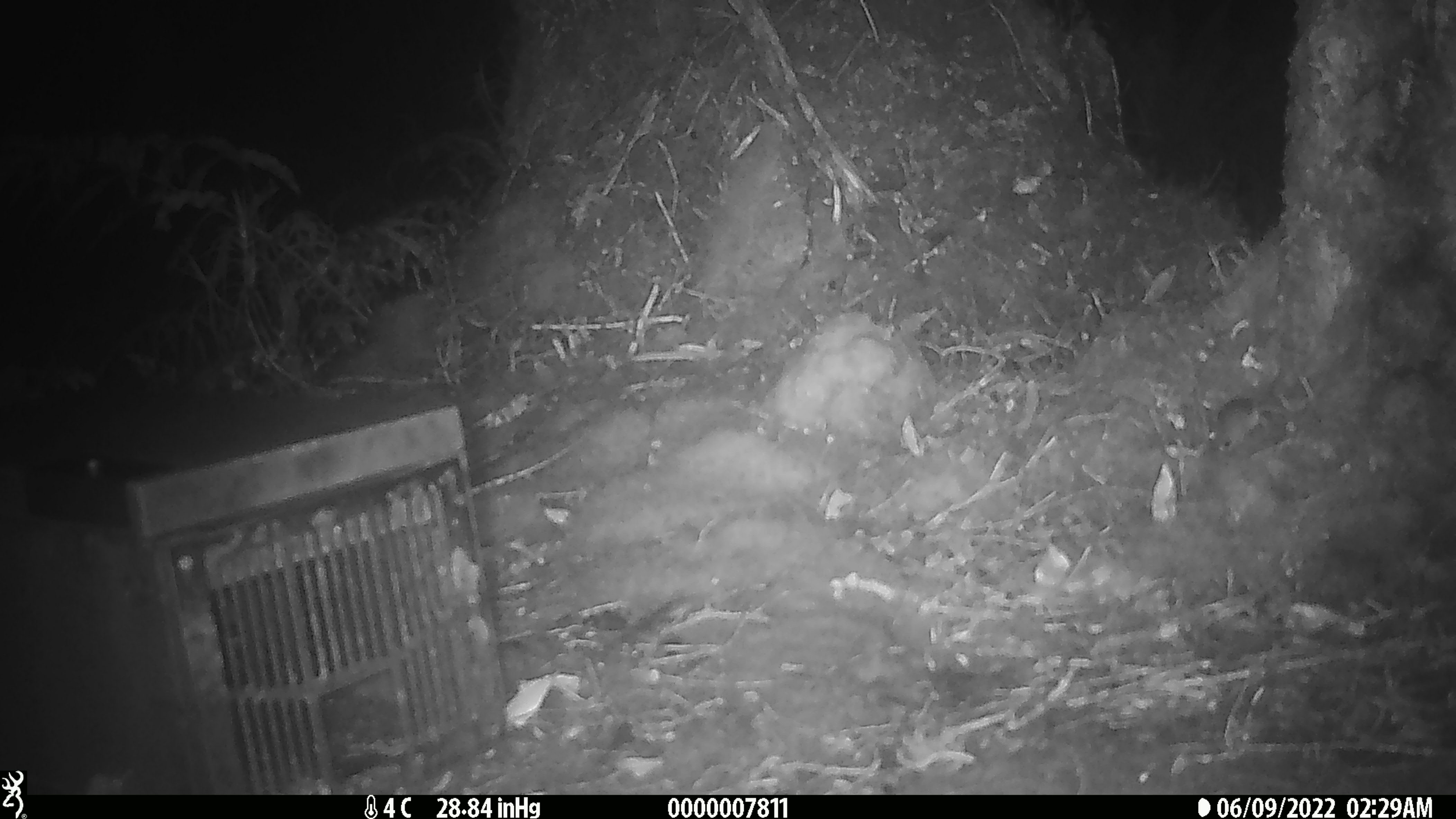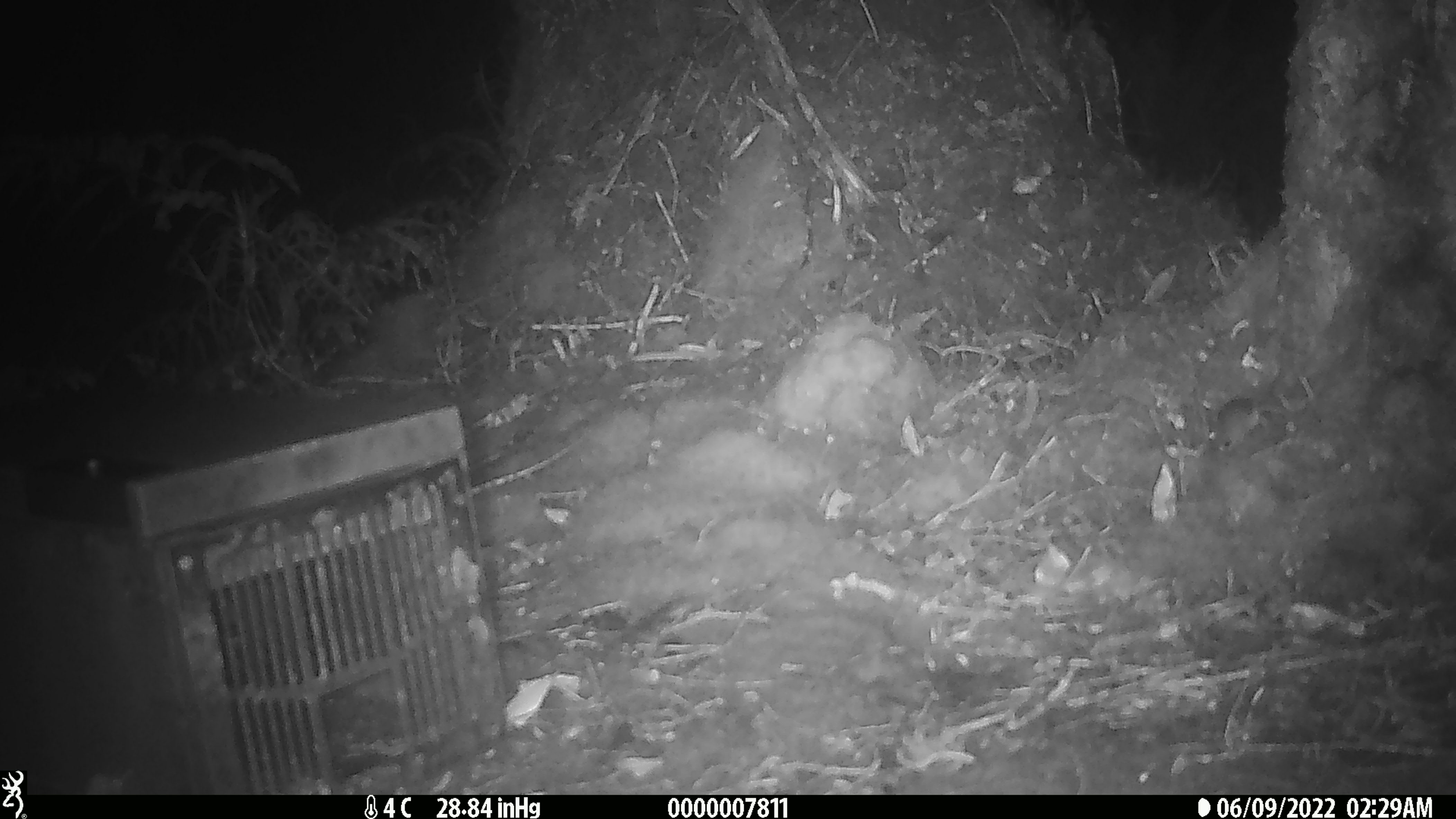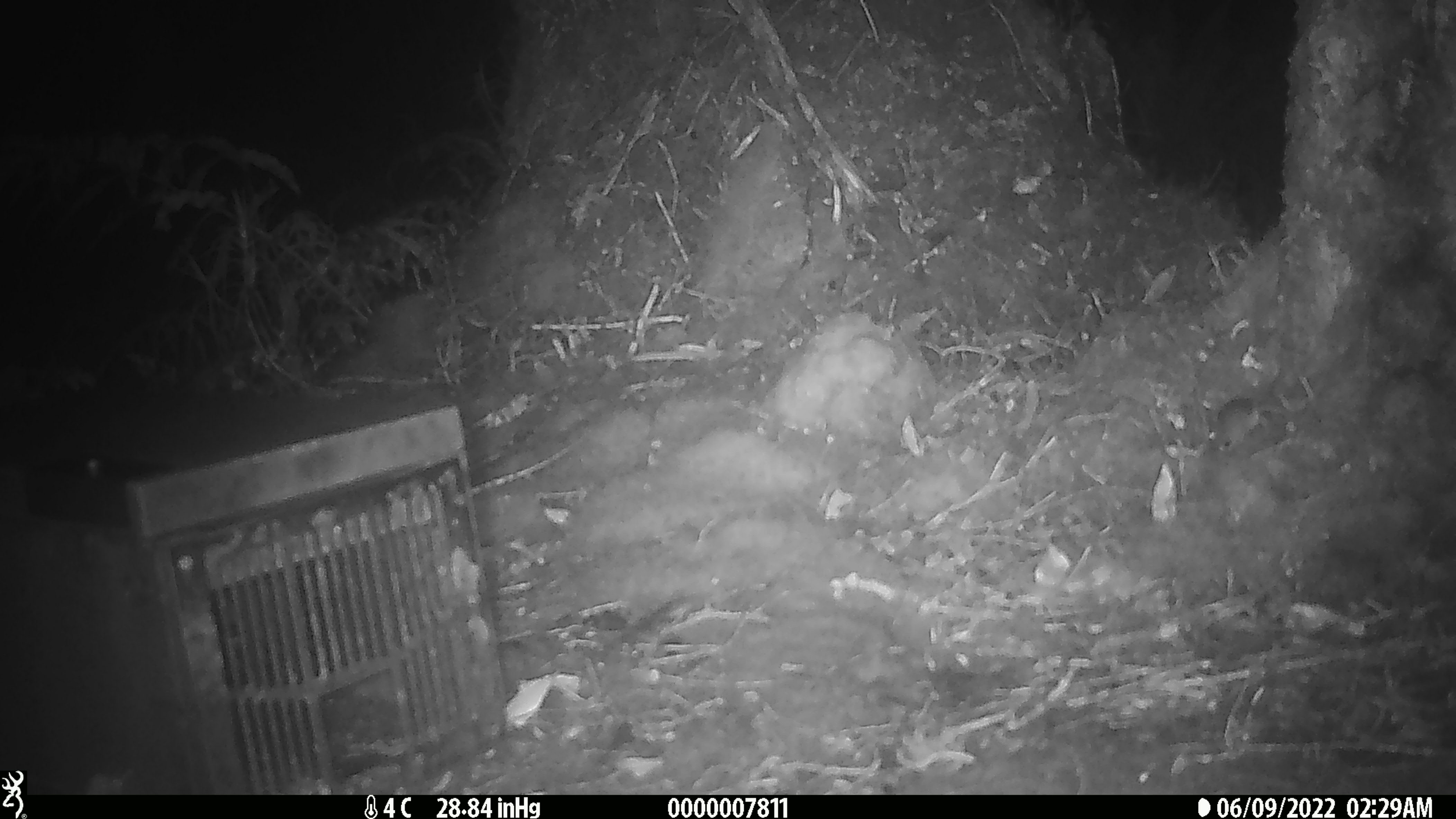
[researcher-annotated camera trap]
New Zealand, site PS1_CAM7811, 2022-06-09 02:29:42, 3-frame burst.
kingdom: Animalia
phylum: Chordata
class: Mammalia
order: Rodentia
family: Muridae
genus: Mus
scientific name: Mus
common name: mouse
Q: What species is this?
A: Mouse (Mus).